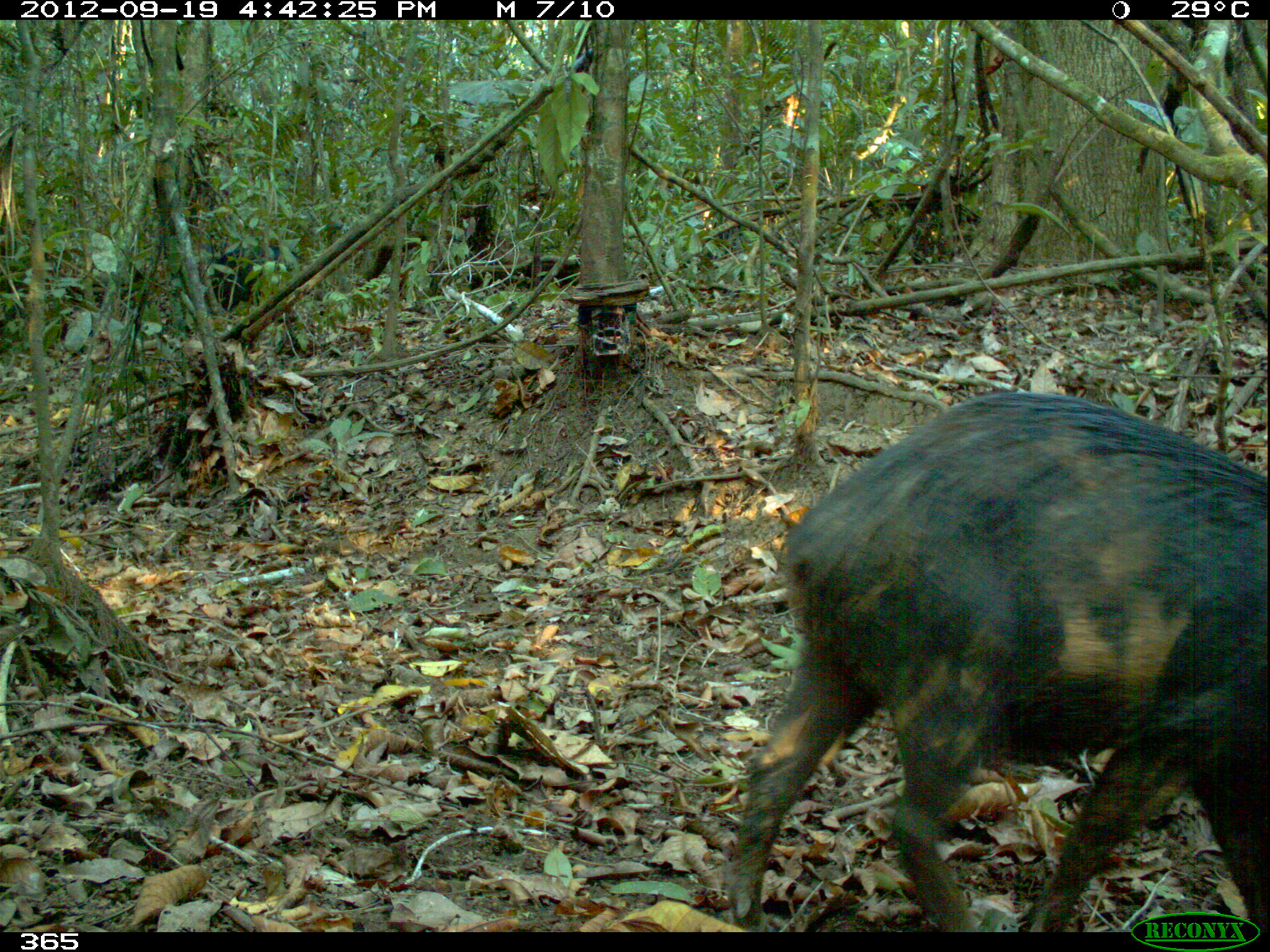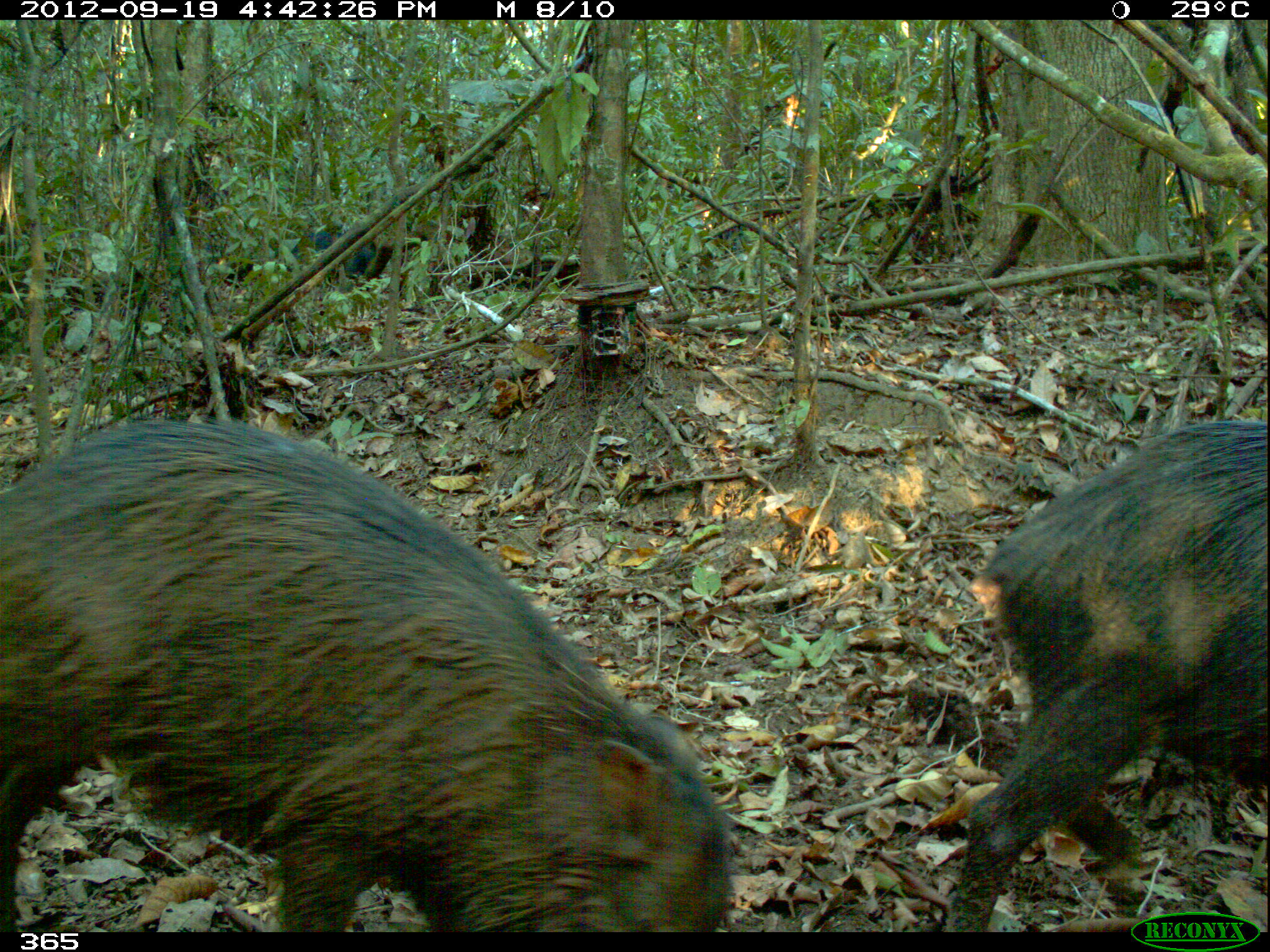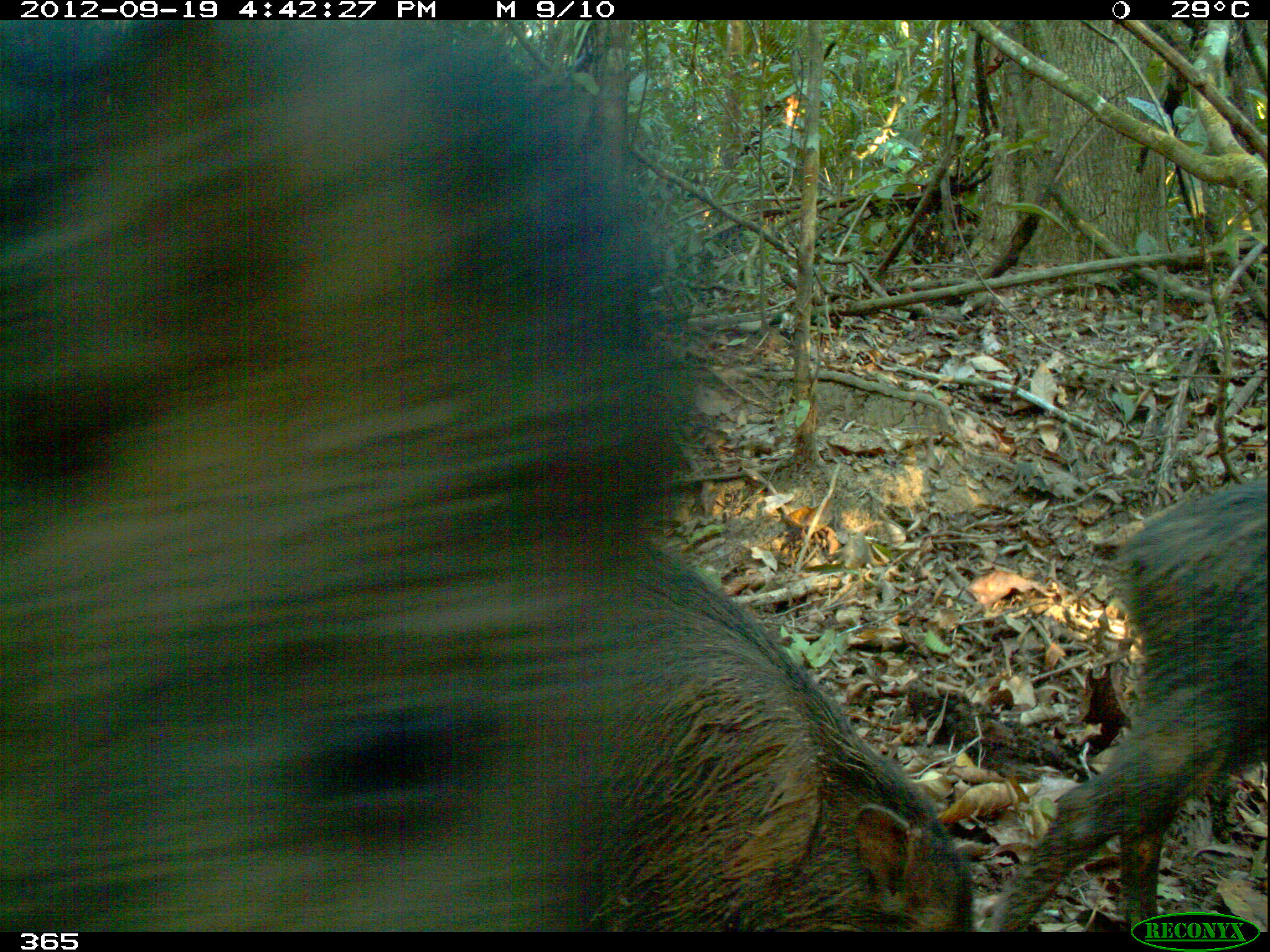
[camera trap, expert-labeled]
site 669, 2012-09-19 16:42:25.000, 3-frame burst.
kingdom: Animalia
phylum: Chordata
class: Mammalia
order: Artiodactyla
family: Tayassuidae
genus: Tayassu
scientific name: Tayassu pecari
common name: white-lipped peccary